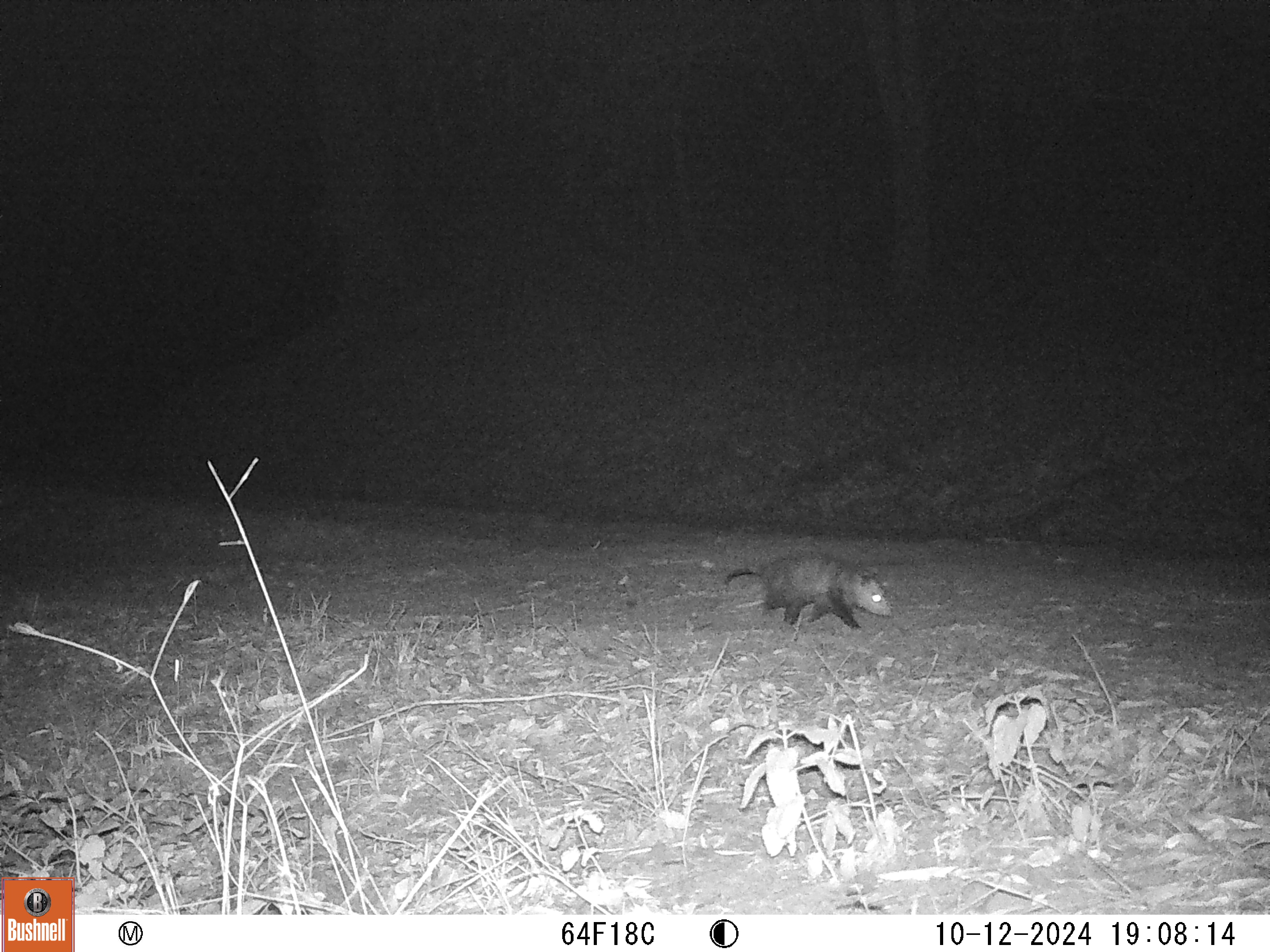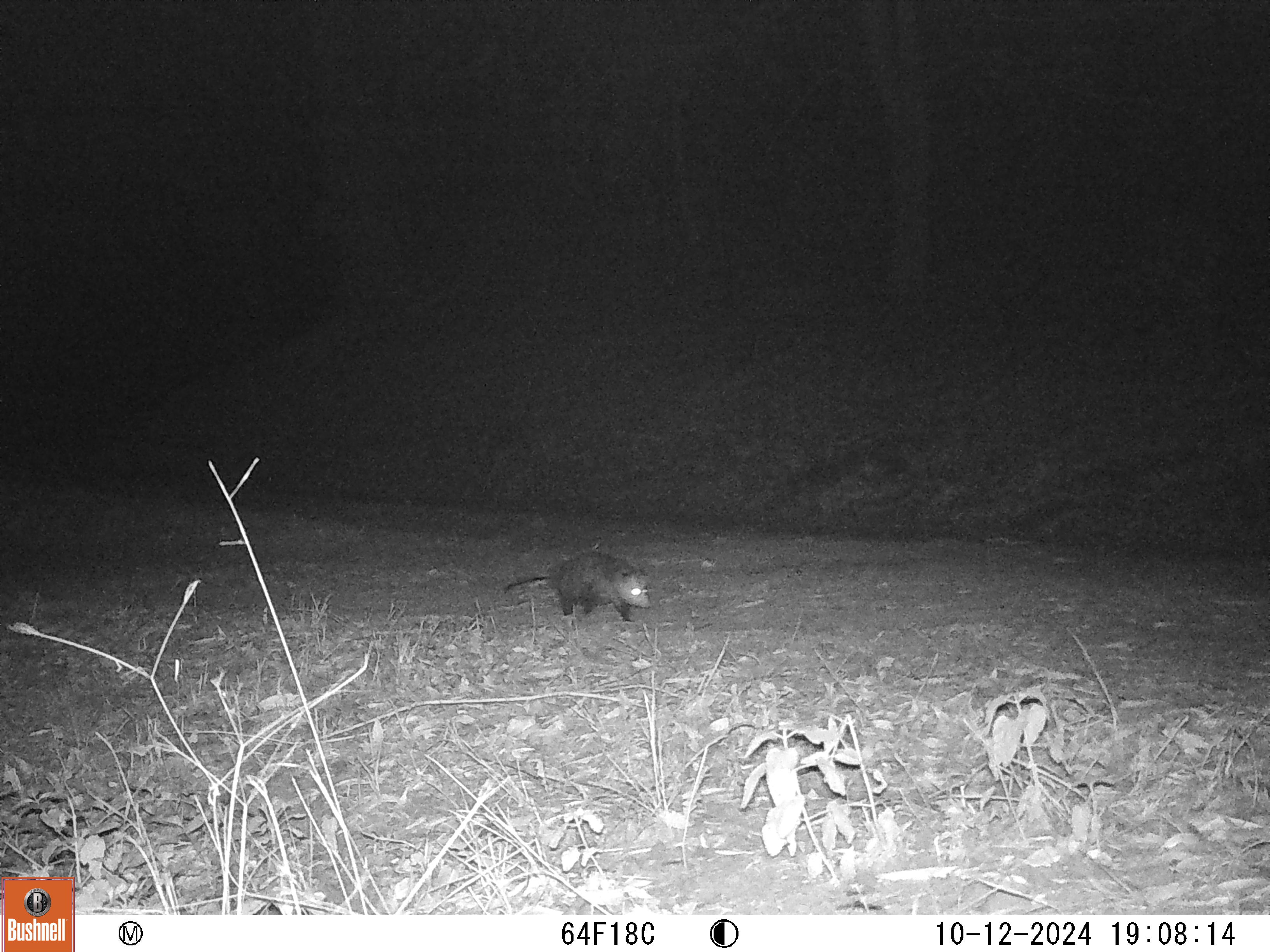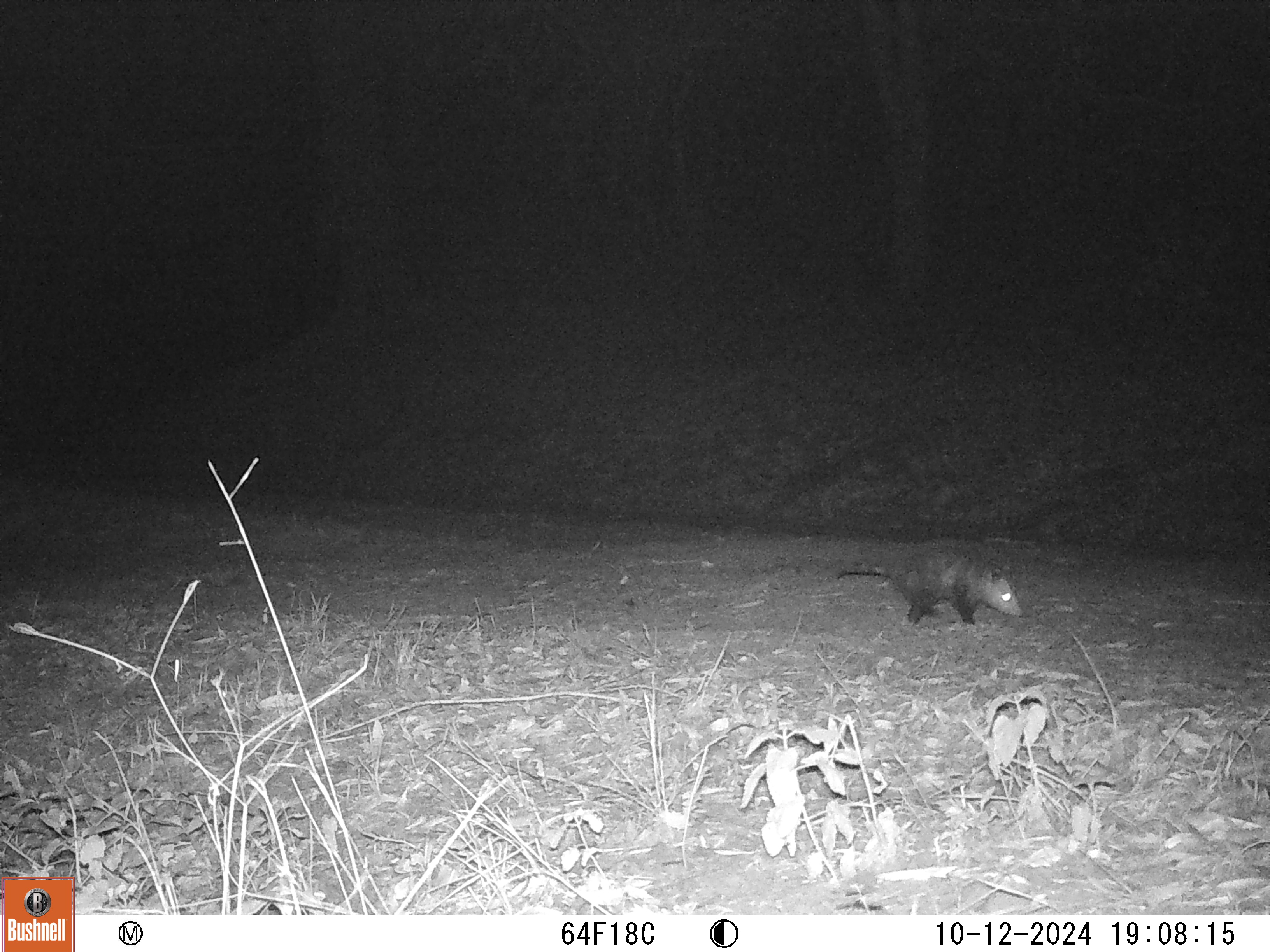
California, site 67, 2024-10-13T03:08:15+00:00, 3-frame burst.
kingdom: Animalia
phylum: Chordata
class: Mammalia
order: Didelphimorphia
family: Didelphidae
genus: Didelphis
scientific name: Didelphis virginiana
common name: virginia opossum